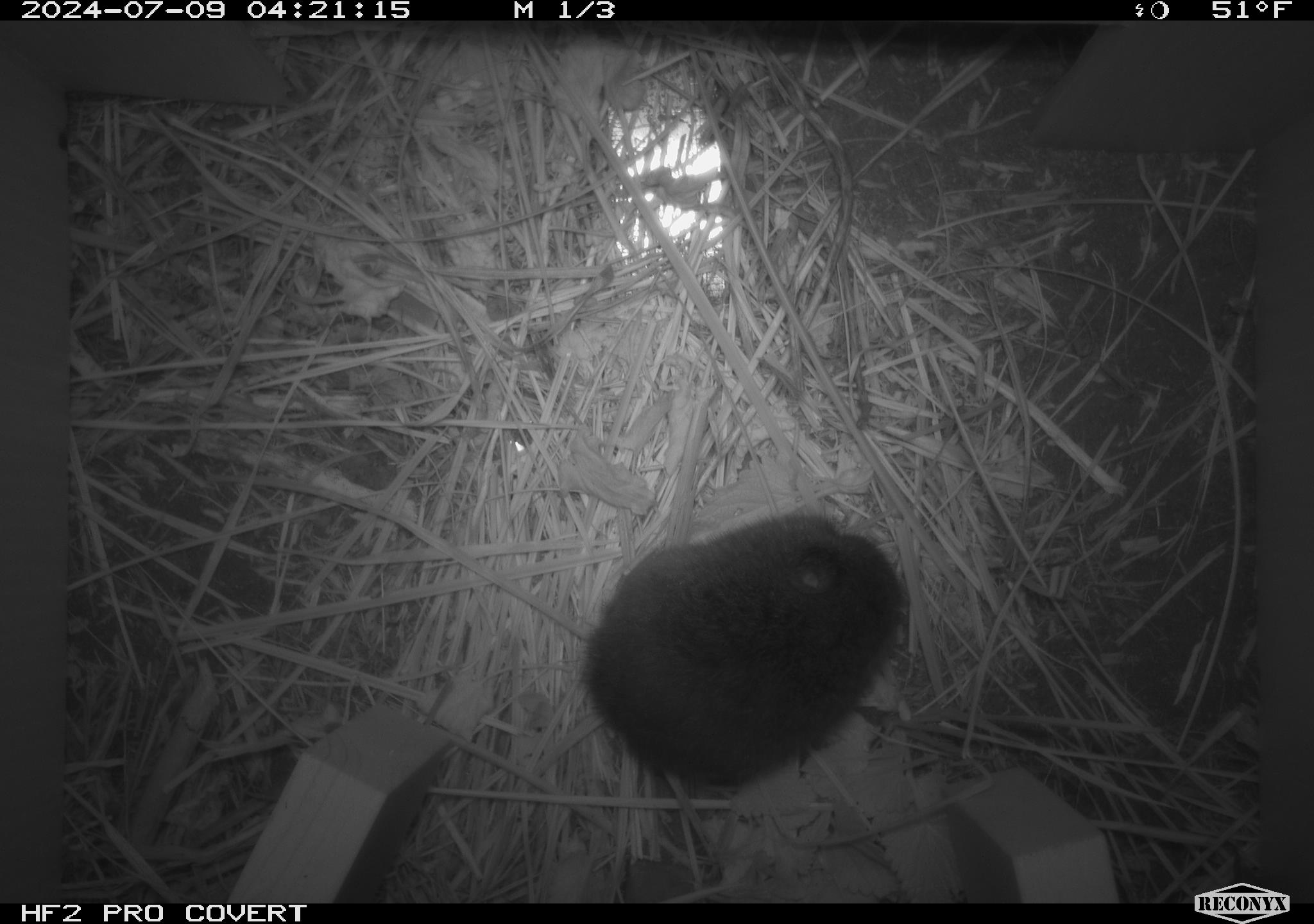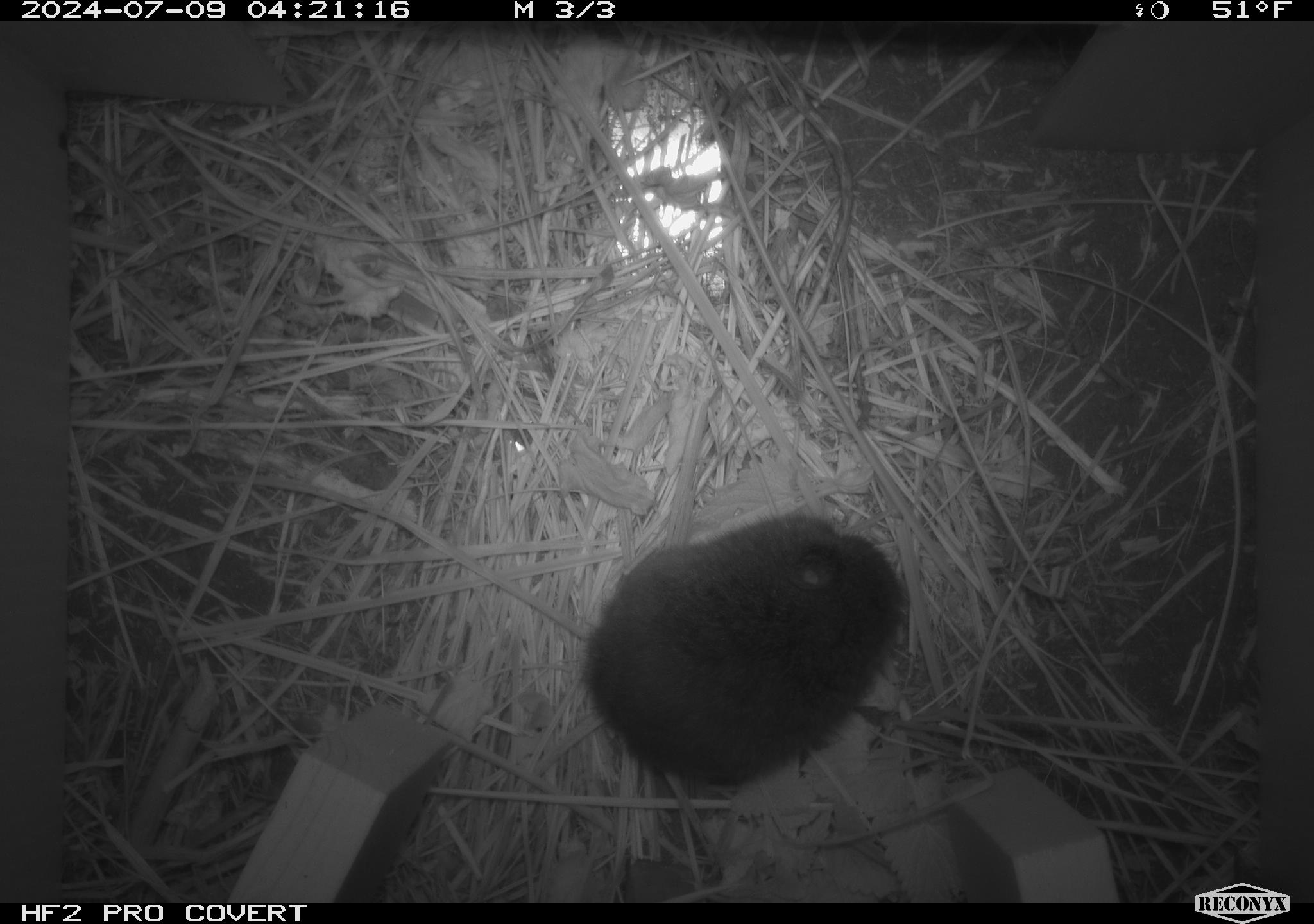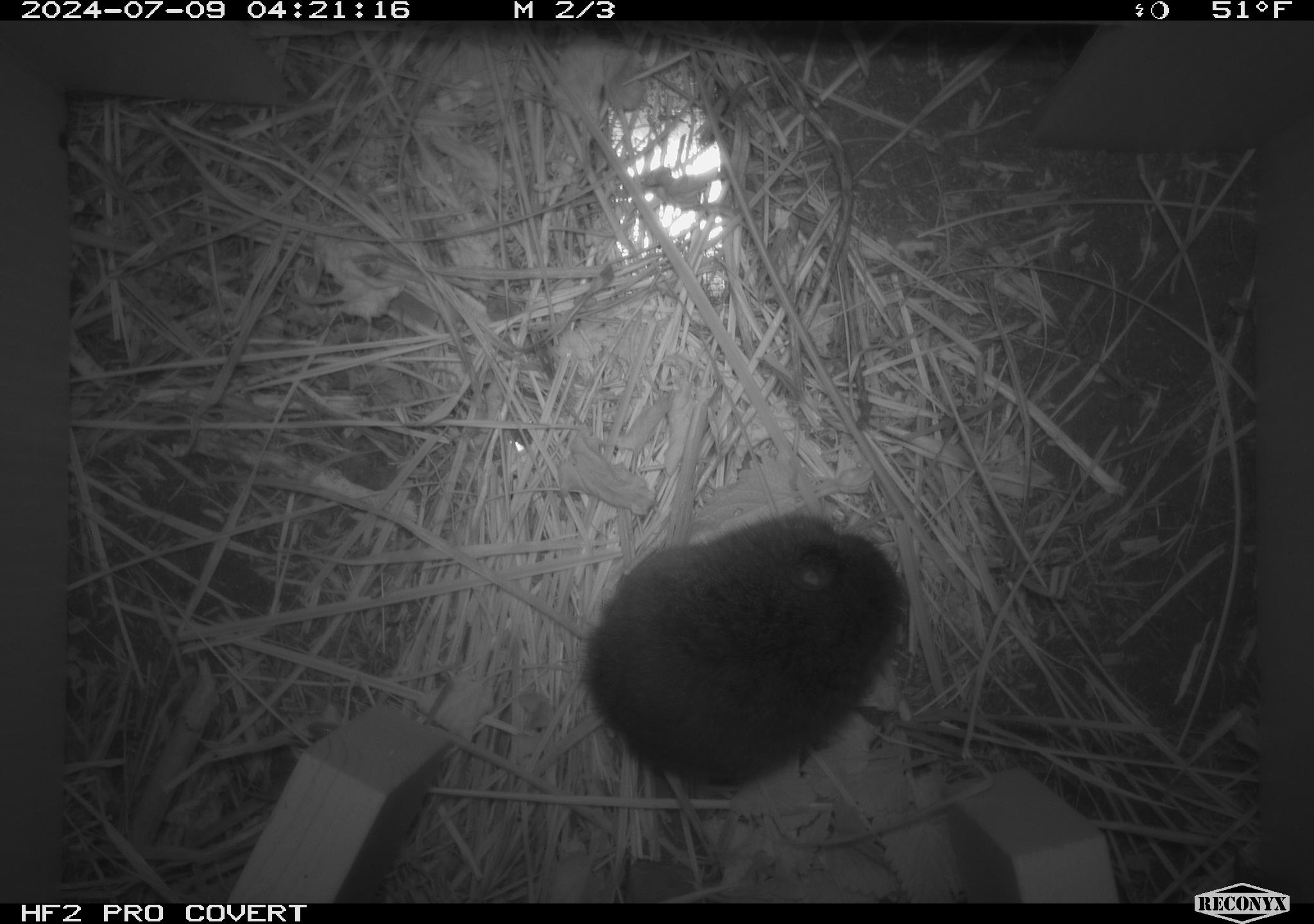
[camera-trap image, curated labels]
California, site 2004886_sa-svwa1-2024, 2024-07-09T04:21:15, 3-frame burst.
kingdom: Animalia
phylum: Chordata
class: Mammalia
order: Rodentia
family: Cricetidae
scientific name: Arvicolinae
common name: voles, lemmings, and muskrats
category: arvicolinae subfamily